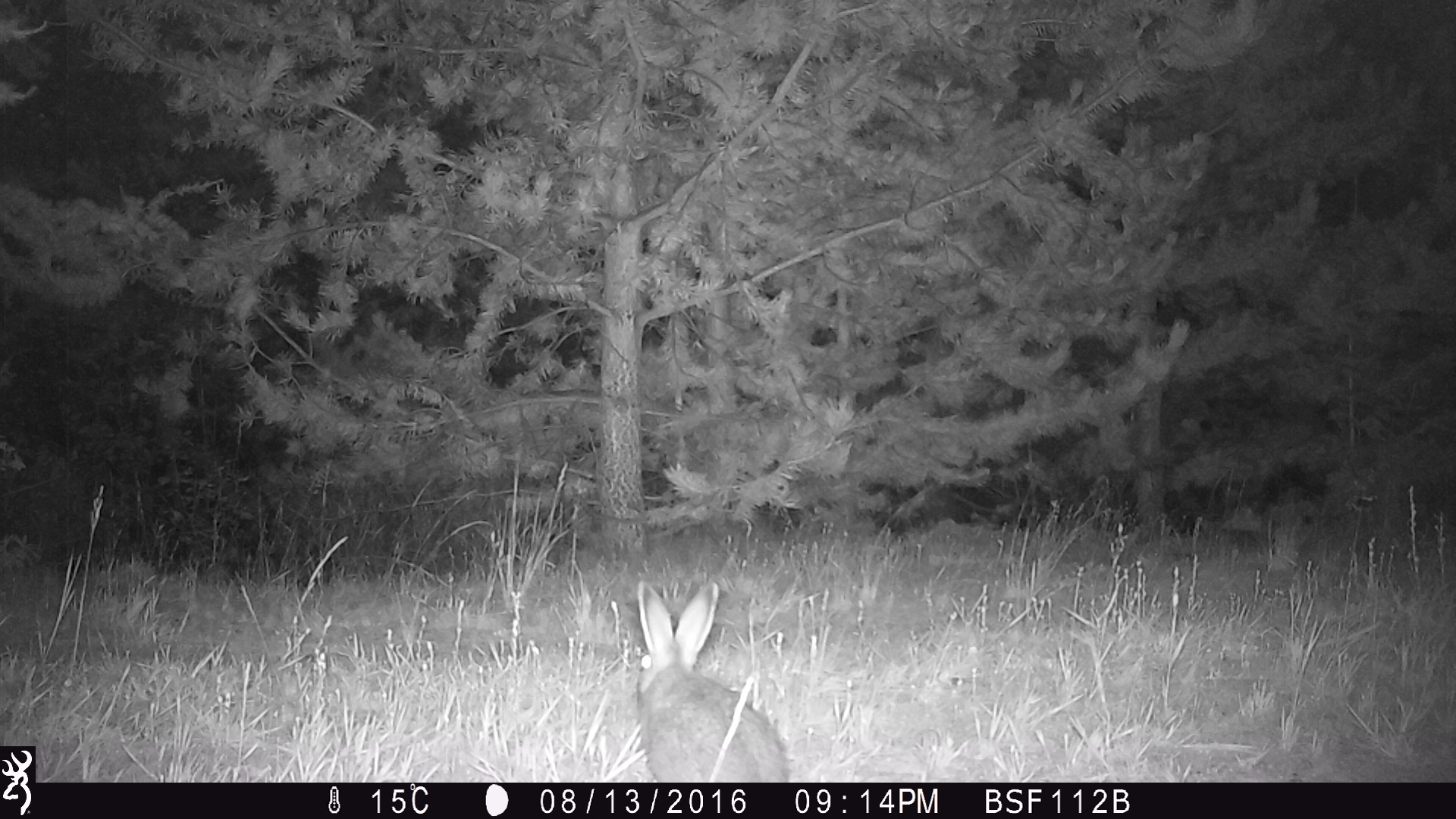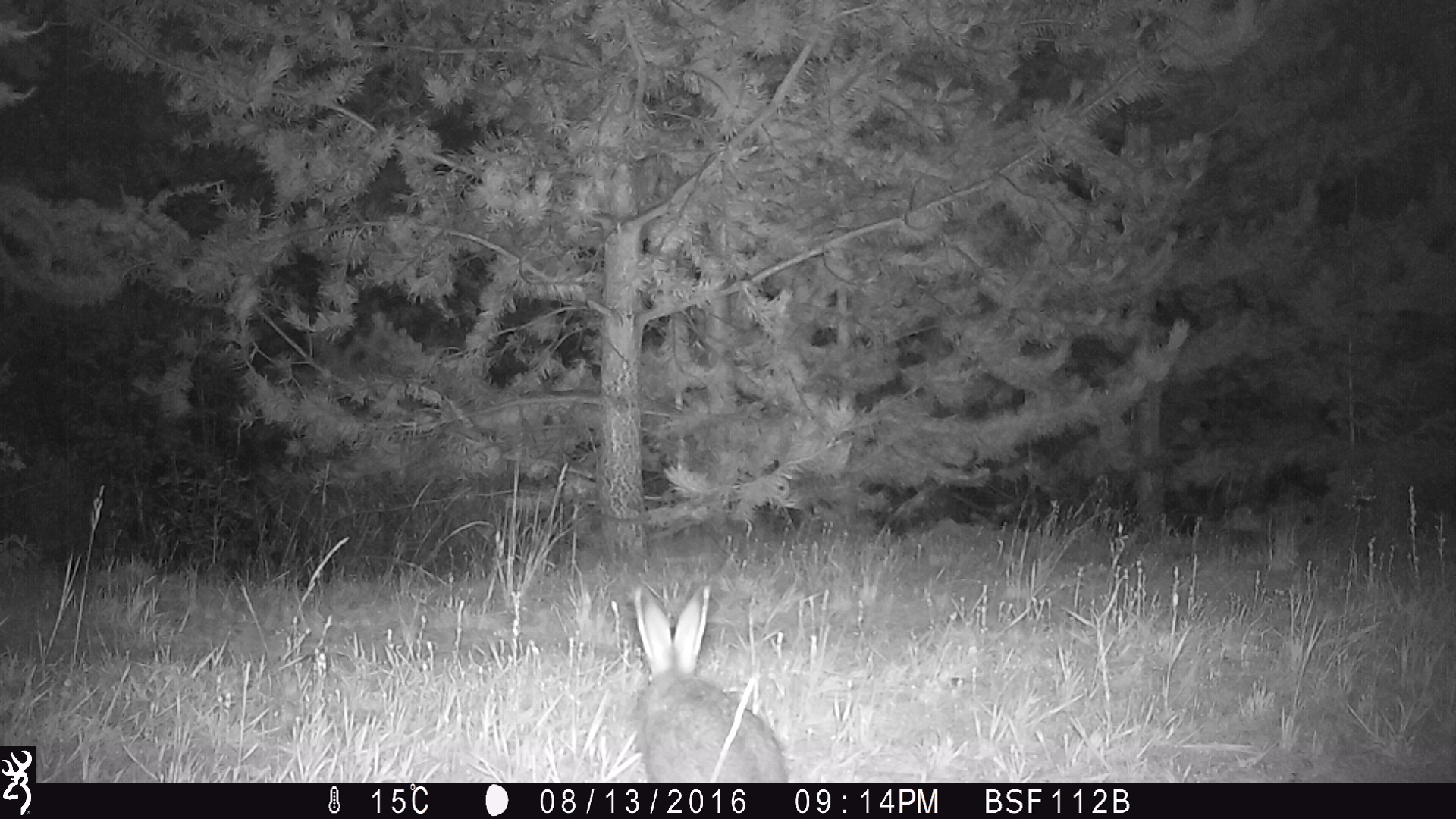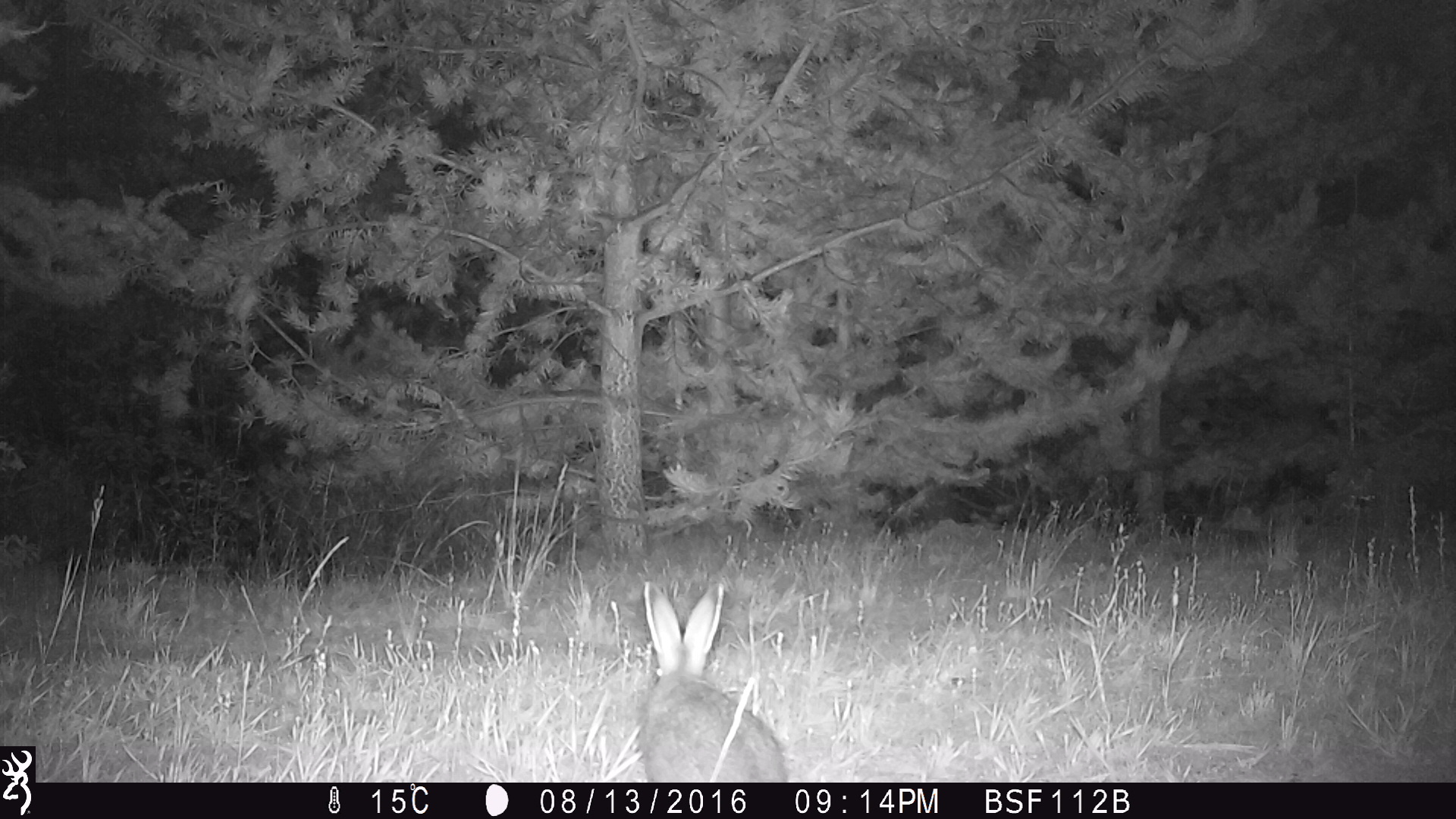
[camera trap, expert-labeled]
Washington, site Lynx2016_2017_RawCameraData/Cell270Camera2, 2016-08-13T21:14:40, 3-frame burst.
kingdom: Animalia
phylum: Chordata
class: Mammalia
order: Lagomorpha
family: Leporidae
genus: Lepus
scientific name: Lepus americanus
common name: snowshoe hare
Lepus americanus (snowshoe hare). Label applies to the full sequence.